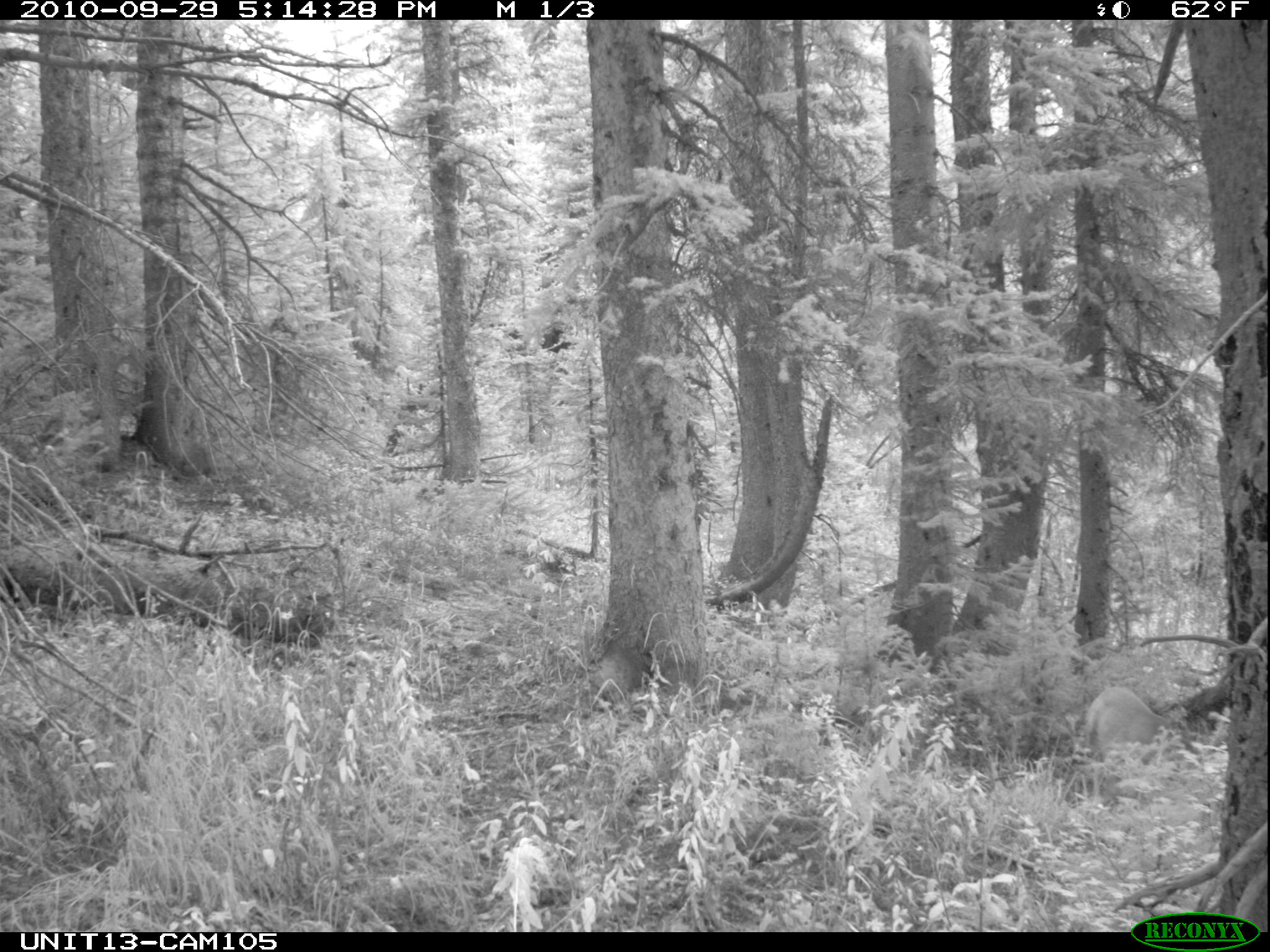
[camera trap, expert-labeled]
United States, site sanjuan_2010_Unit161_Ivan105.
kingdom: Animalia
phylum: Chordata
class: Mammalia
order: Artiodactyla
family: Cervidae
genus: Odocoileus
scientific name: Odocoileus hemionus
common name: mule deer